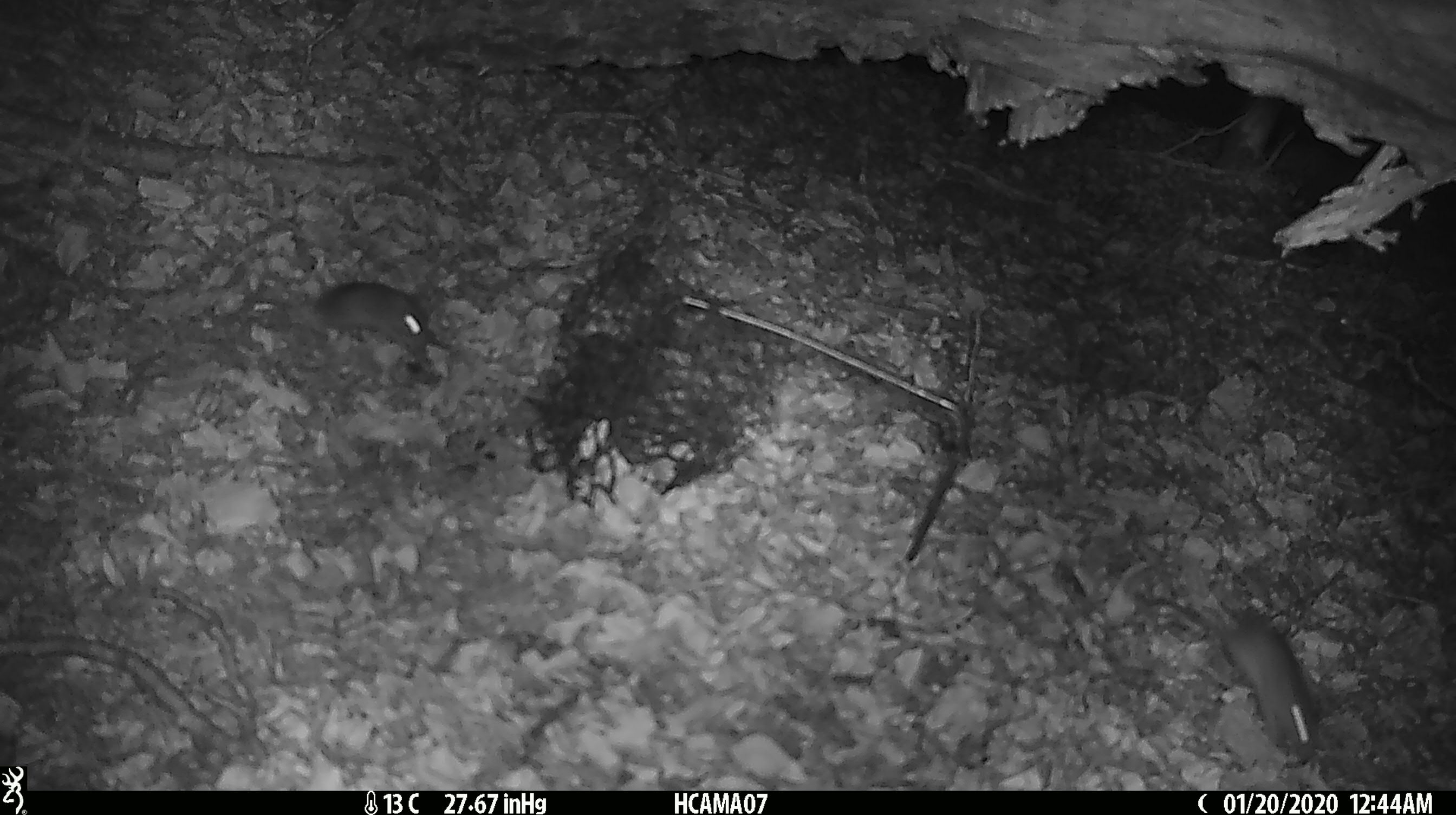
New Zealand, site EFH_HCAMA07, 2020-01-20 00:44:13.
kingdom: Animalia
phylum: Chordata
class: Mammalia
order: Rodentia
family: Muridae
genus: Mus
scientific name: Mus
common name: mouse